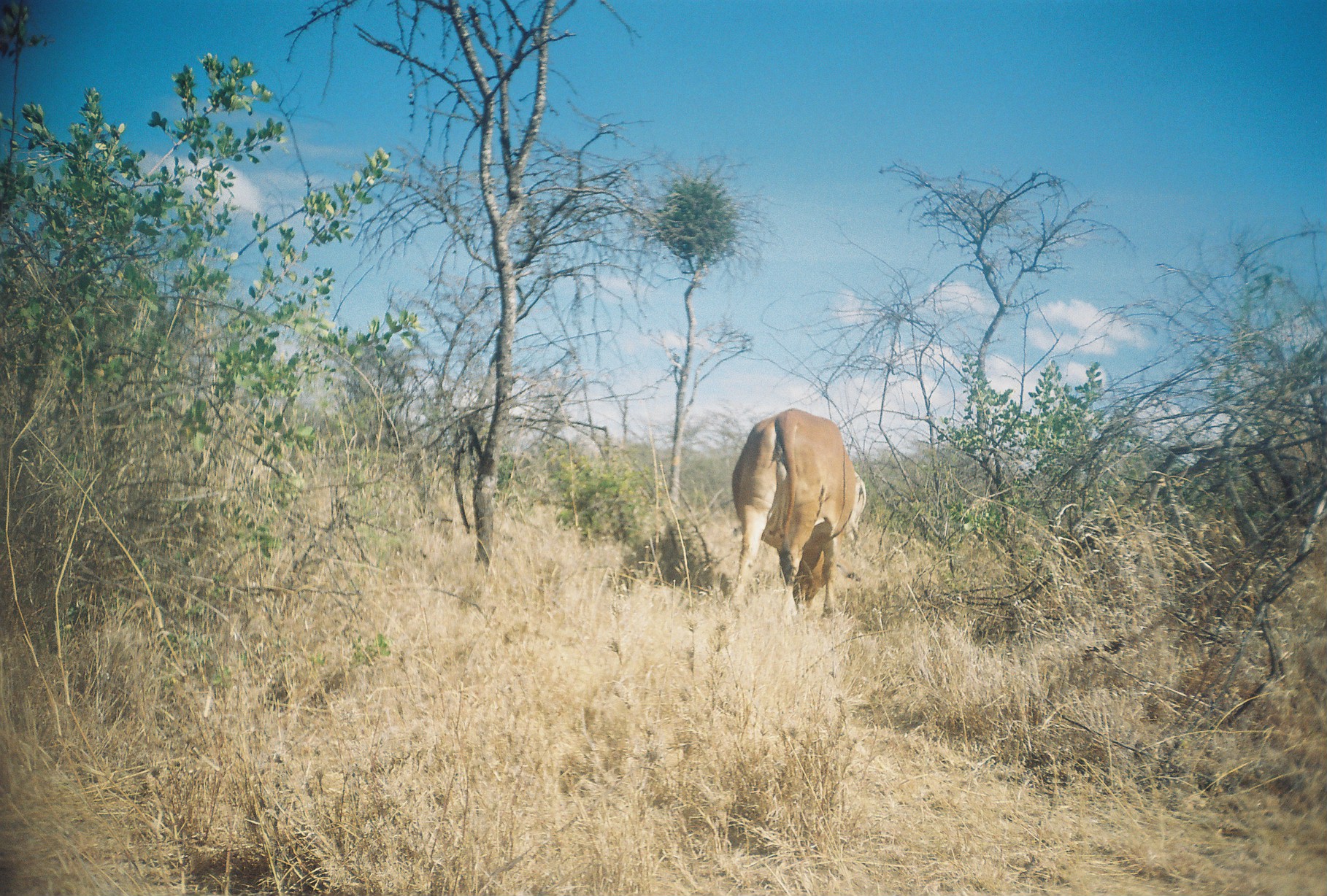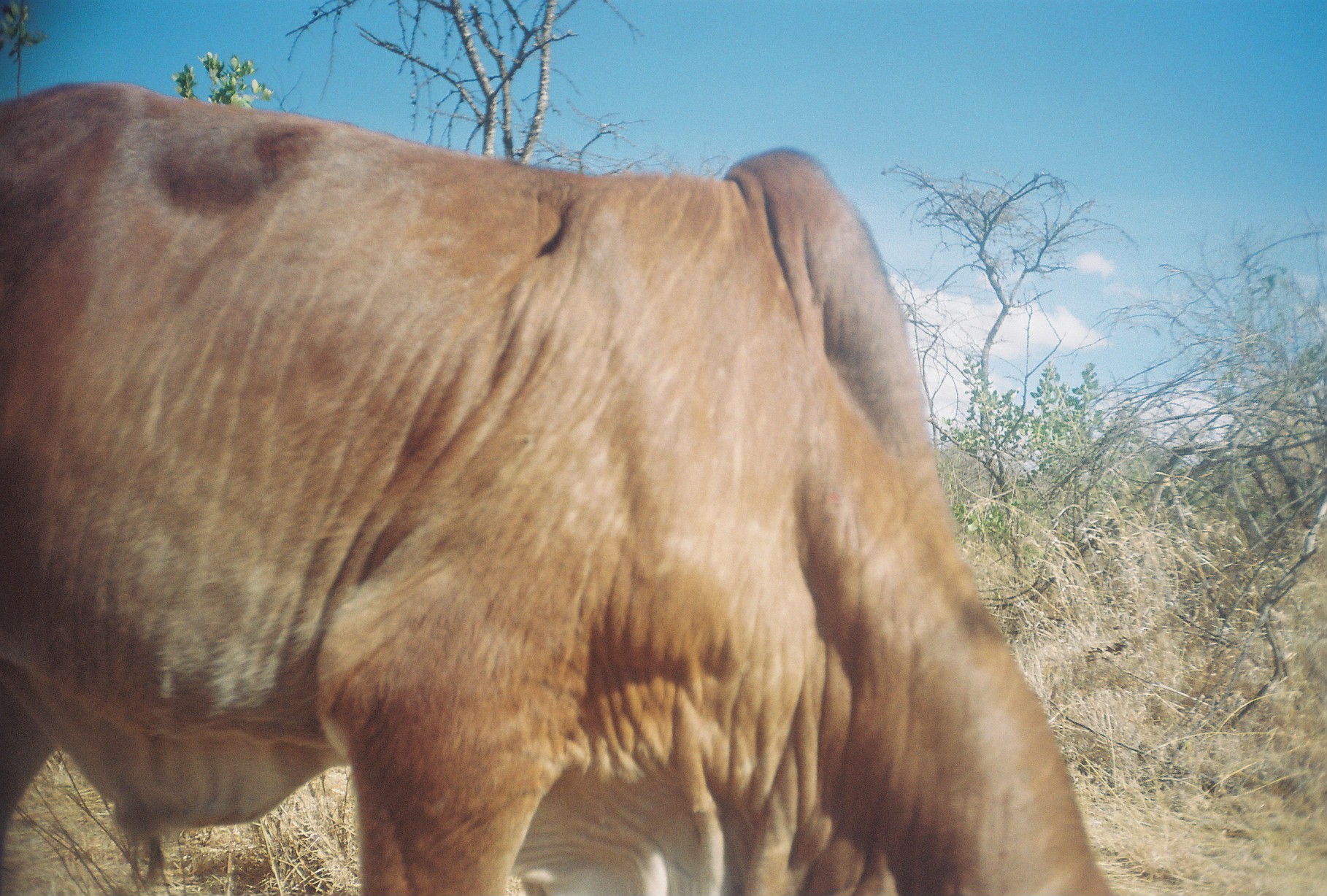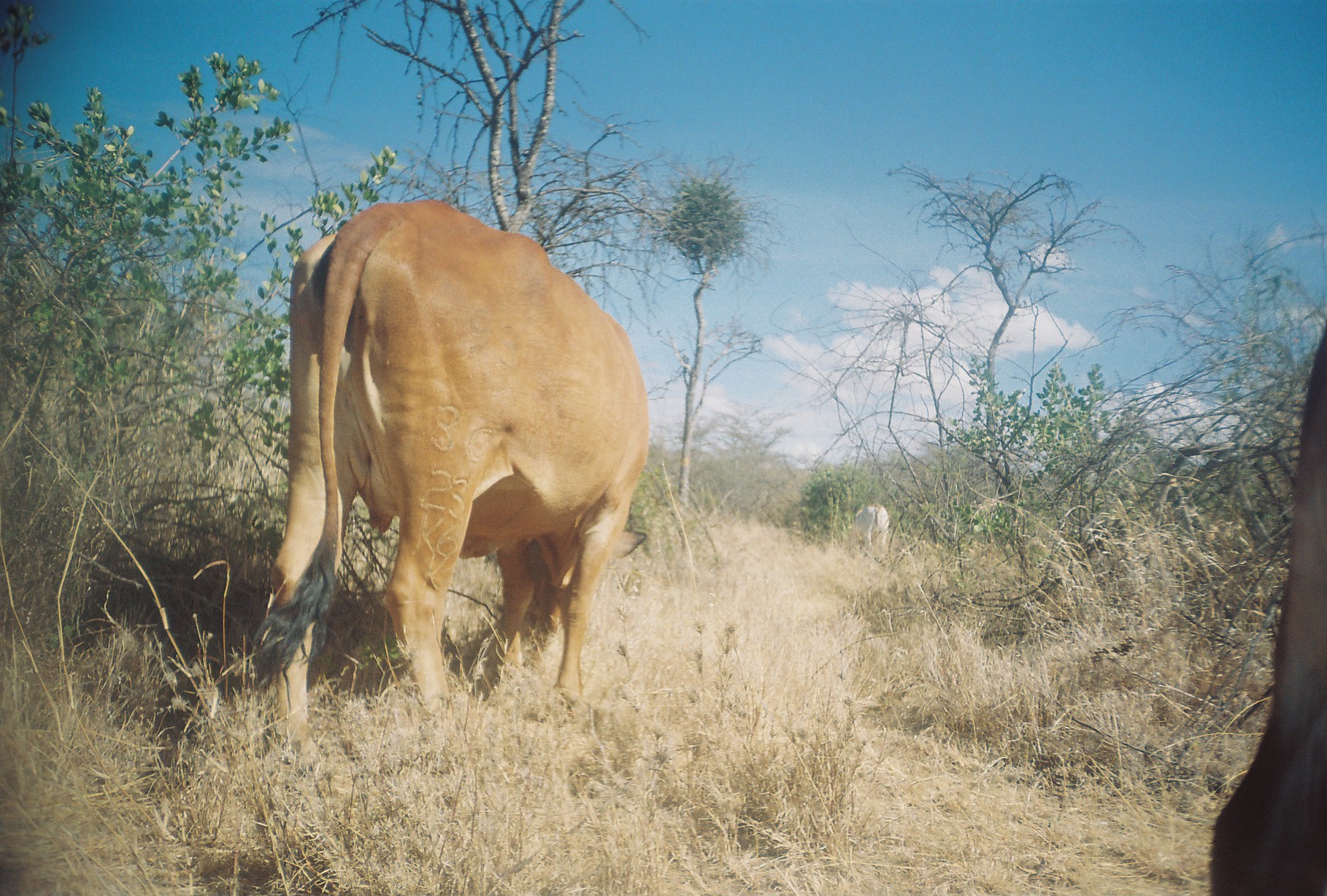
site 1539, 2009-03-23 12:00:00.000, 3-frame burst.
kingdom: Animalia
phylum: Chordata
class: Mammalia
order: Artiodactyla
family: Bovidae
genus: Bos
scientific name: Bos taurus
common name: domestic cattle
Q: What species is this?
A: Bos taurus (domestic cattle).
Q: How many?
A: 1.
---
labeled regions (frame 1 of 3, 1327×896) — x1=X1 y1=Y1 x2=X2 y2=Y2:
bos taurus: x1=730 y1=407 x2=867 y2=623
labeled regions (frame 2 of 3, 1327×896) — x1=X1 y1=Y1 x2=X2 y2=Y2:
bos taurus: x1=0 y1=76 x2=1126 y2=896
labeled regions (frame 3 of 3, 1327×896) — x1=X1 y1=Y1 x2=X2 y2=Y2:
bos taurus: x1=249 y1=199 x2=652 y2=738; x1=1199 y1=311 x2=1327 y2=896; x1=842 y1=502 x2=890 y2=557